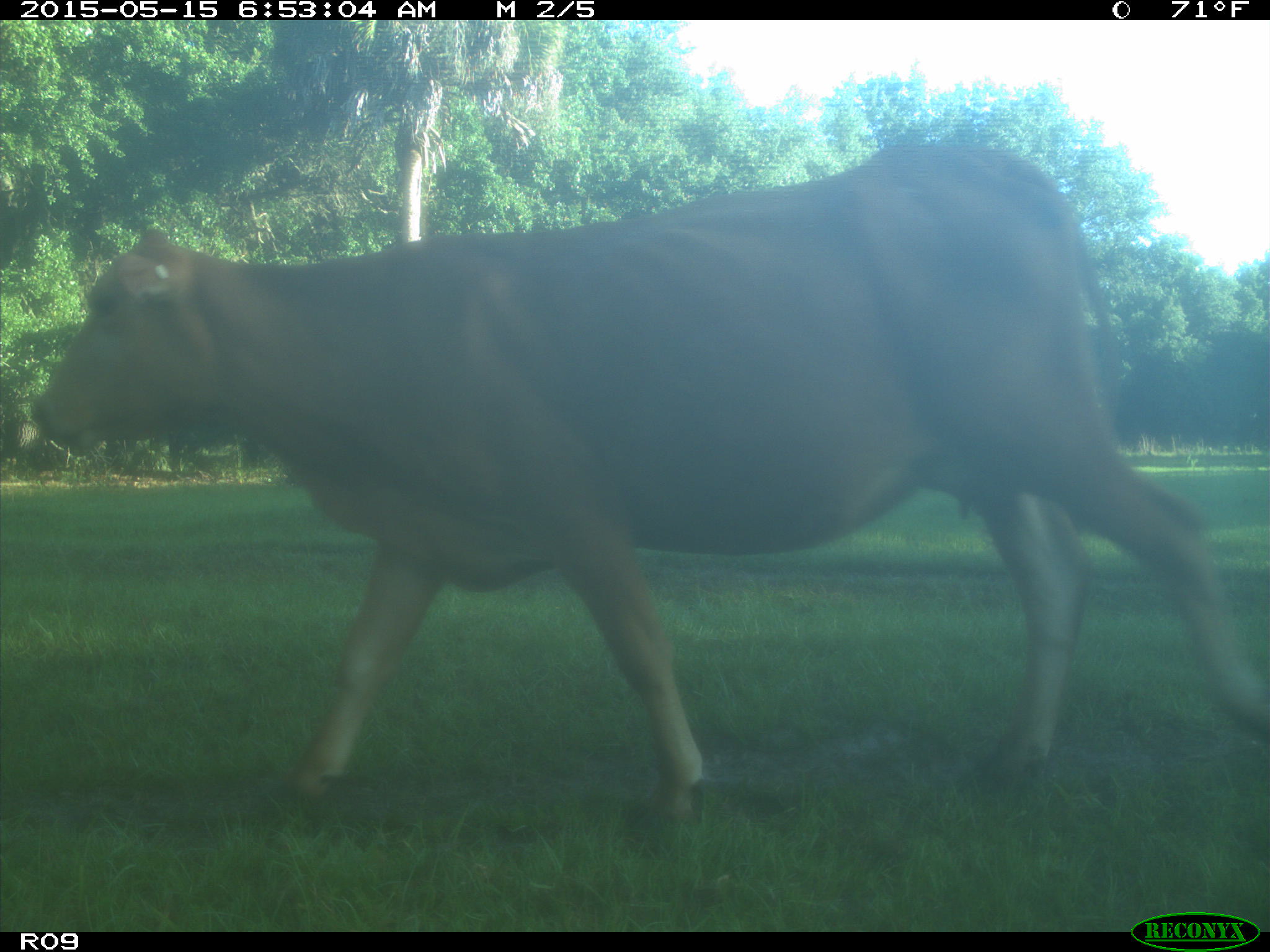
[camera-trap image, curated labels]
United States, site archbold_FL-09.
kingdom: Animalia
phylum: Chordata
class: Mammalia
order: Artiodactyla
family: Bovidae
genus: Bos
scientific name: Bos taurus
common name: domestic cow